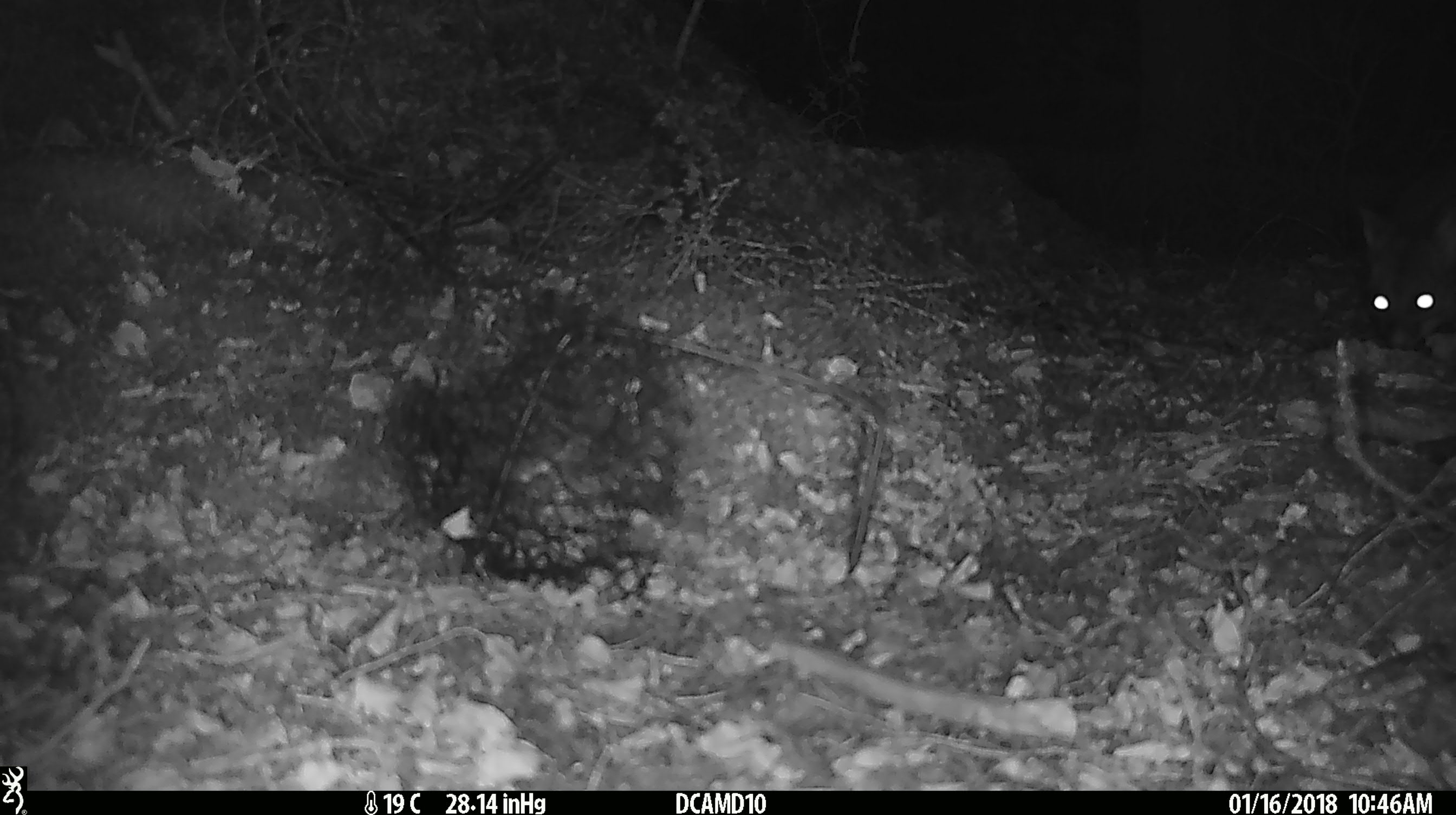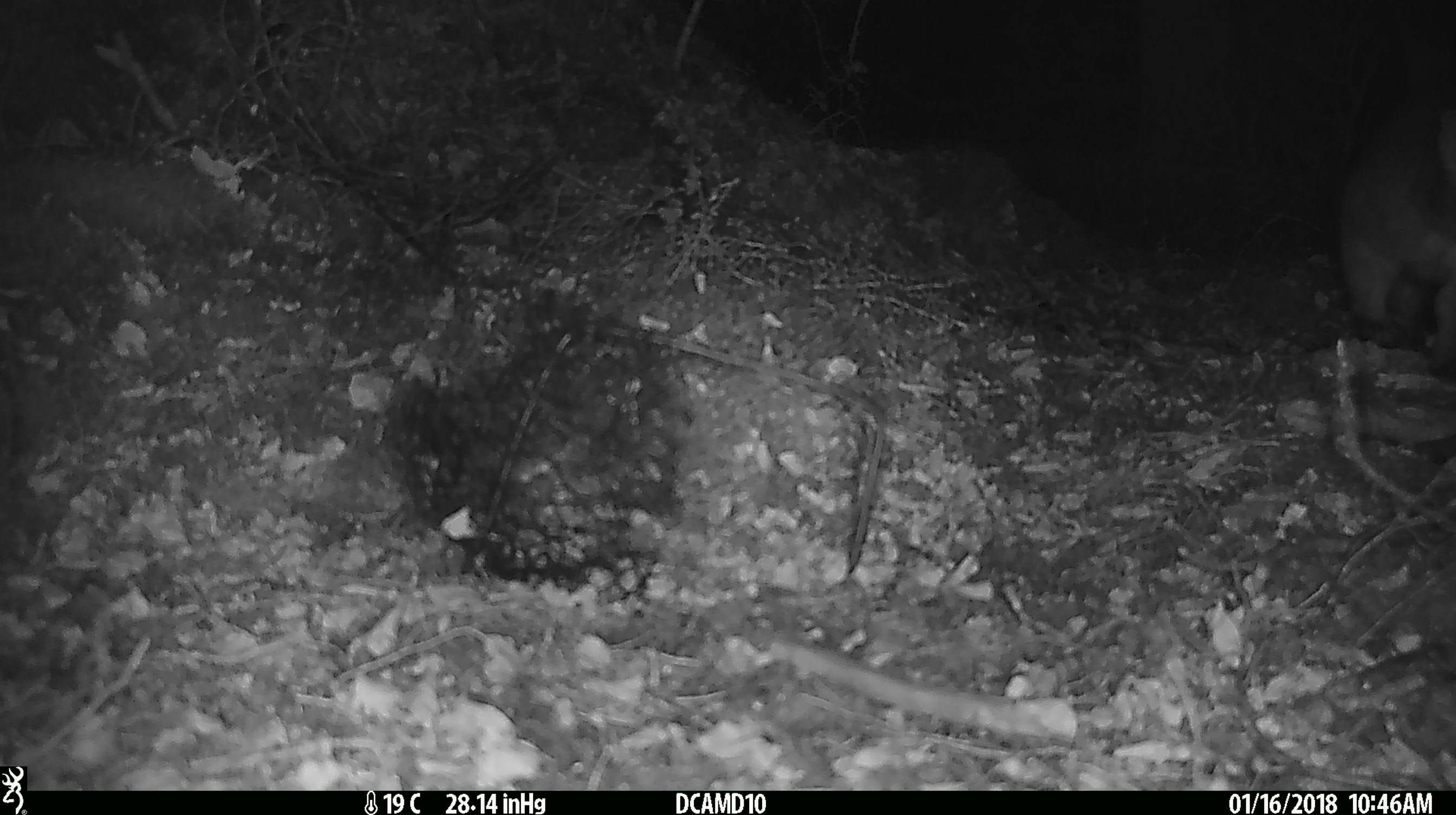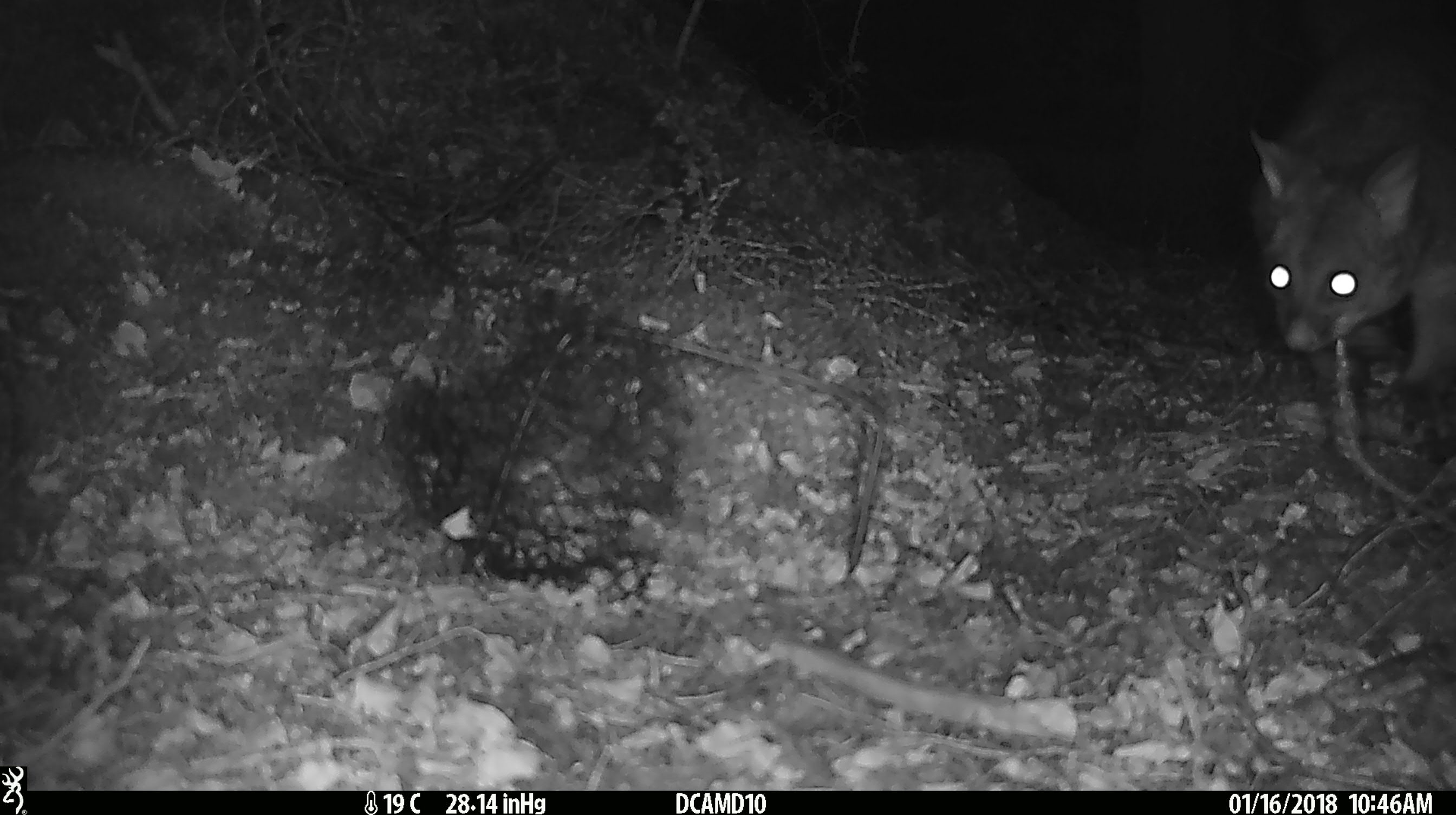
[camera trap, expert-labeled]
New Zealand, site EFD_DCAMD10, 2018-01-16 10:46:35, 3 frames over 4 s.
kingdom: Animalia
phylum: Chordata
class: Mammalia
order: Diprotodontia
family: Phalangeridae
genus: Trichosurus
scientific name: Trichosurus vulpecula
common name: common brushtail possum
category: possum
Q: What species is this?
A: Possum (common brushtail possum) (Trichosurus vulpecula).